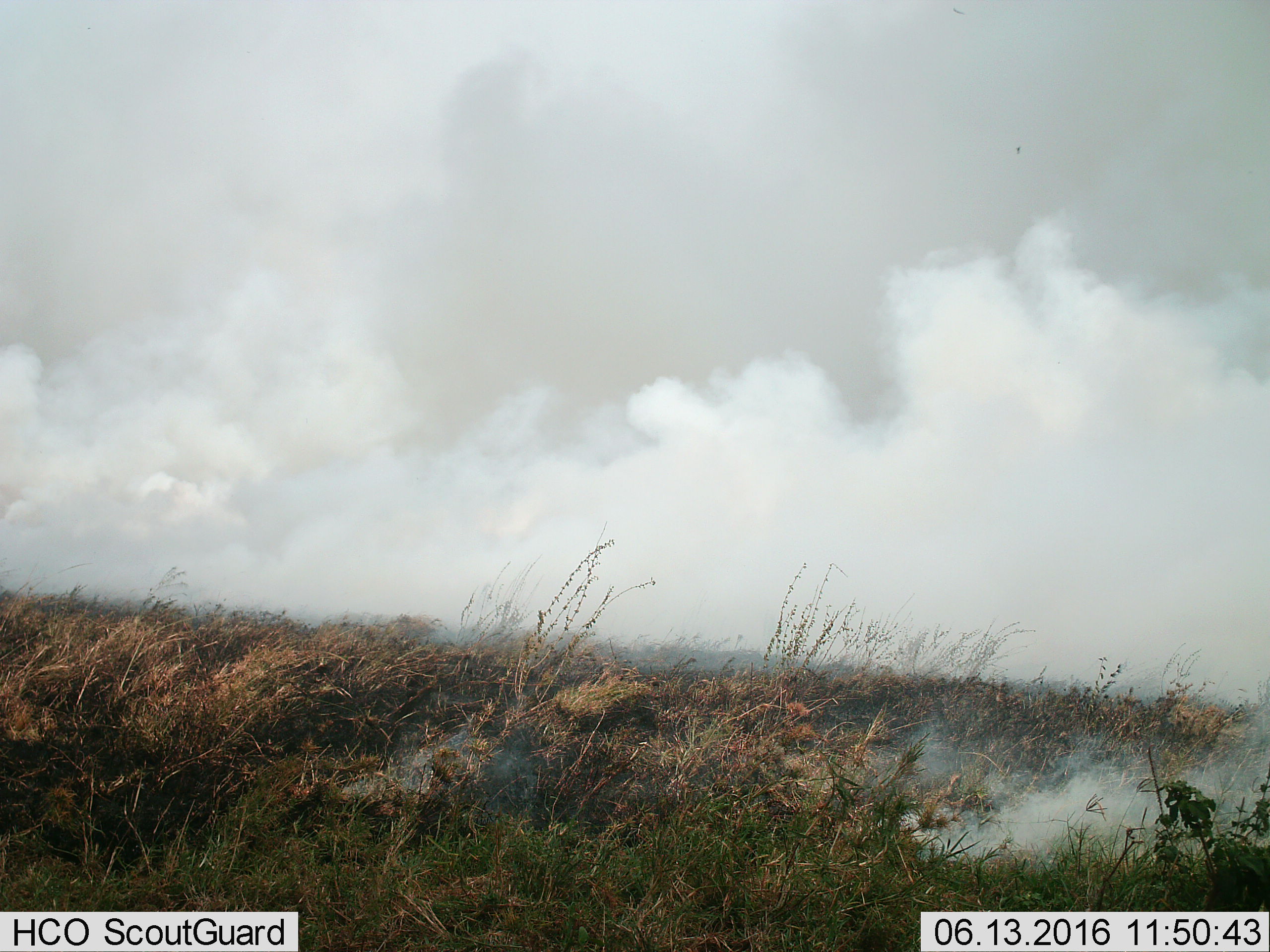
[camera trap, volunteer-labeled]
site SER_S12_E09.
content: unidentified animal